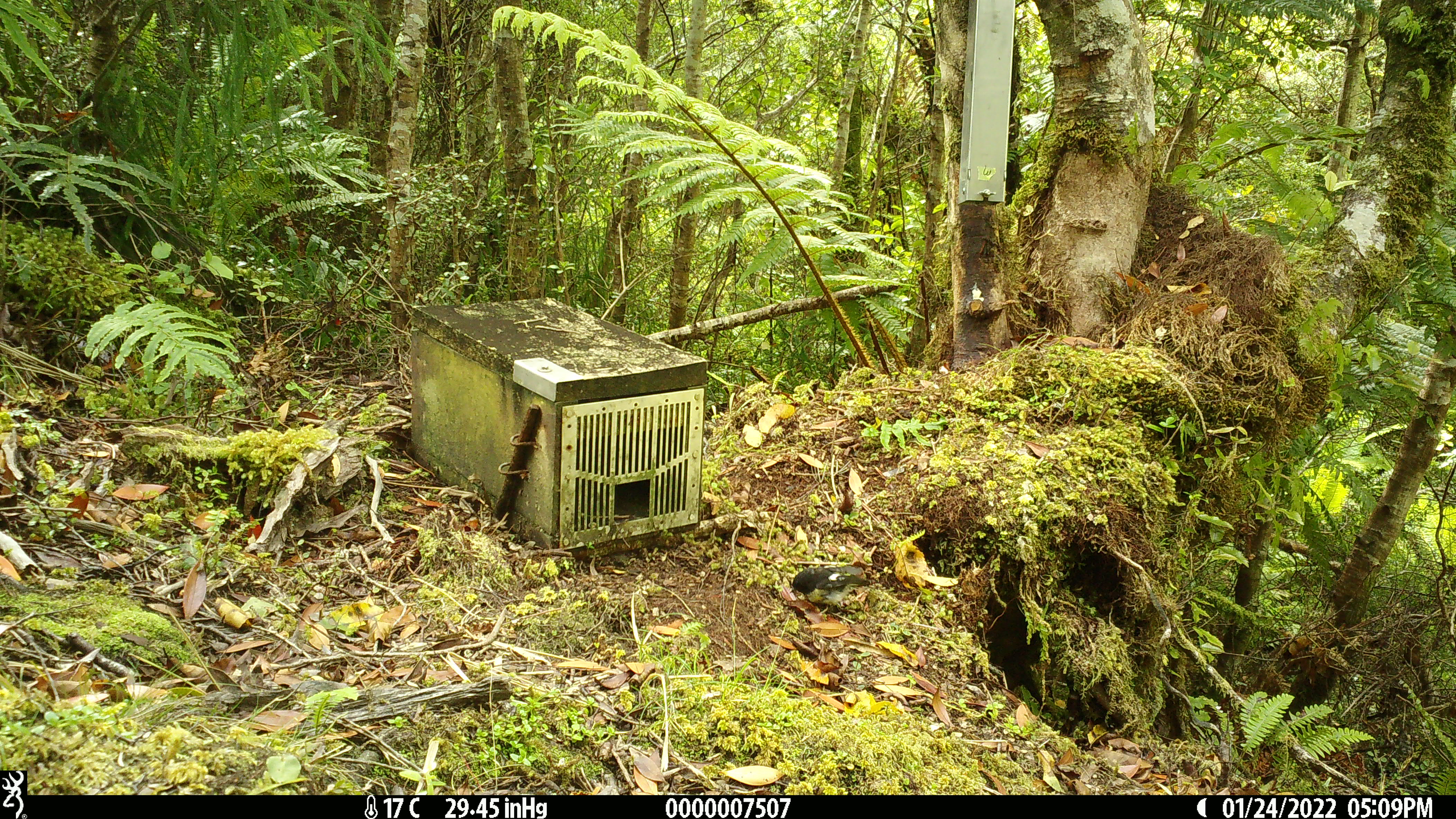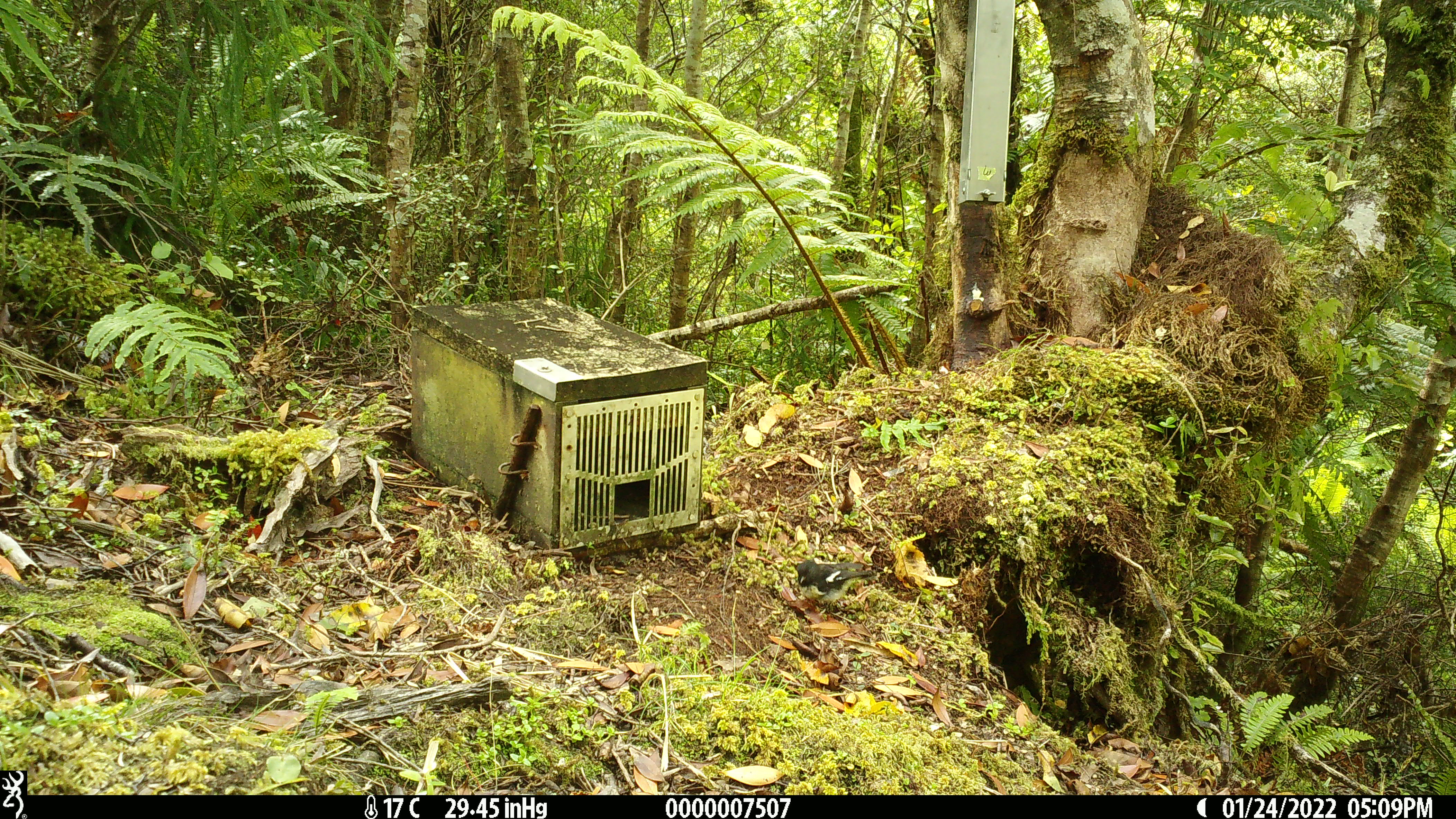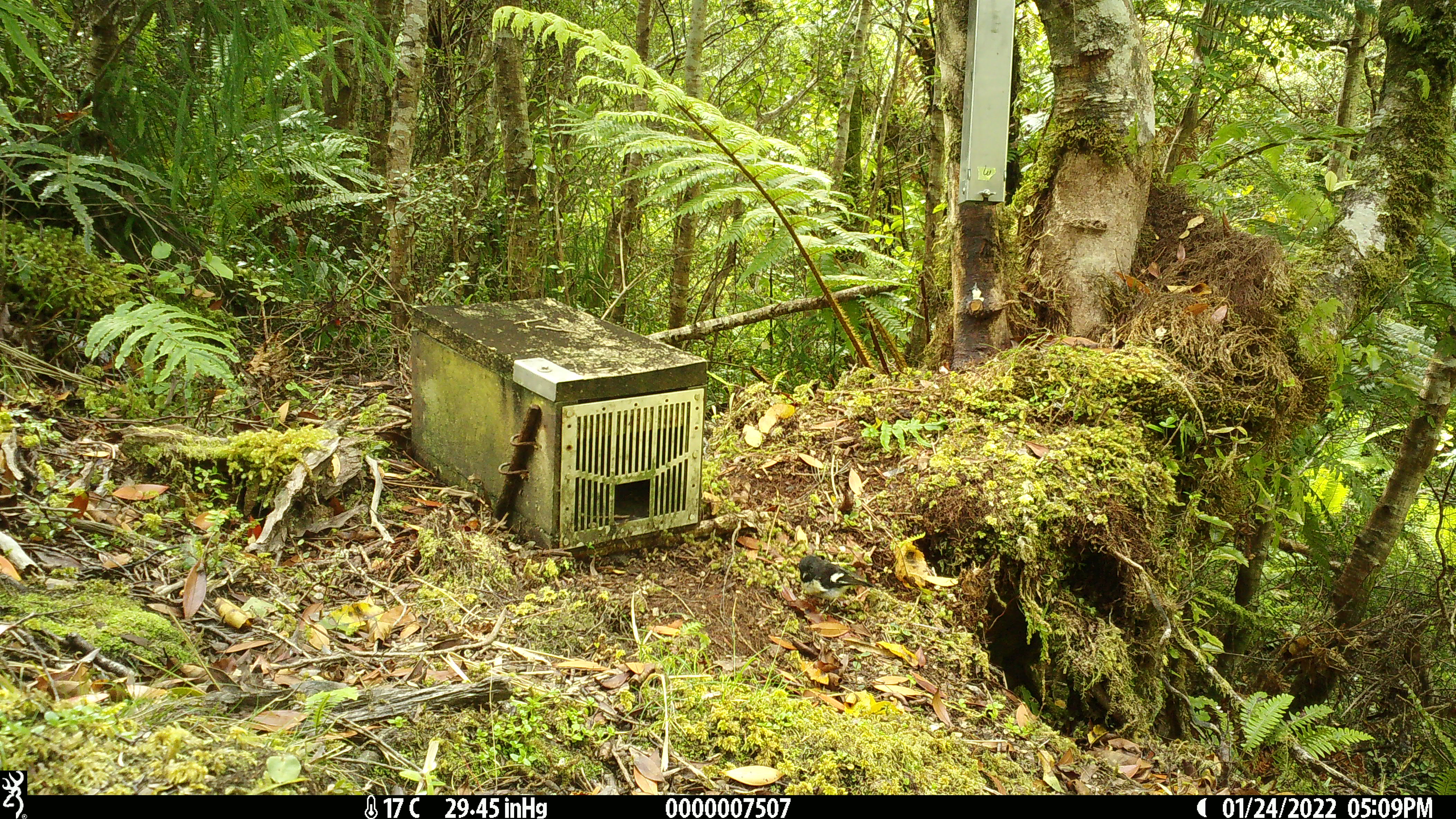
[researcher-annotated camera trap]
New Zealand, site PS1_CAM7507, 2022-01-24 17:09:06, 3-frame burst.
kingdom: Animalia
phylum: Chordata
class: Aves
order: Passeriformes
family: Petroicidae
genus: Petroica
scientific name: Petroica macrocephala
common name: tomtit